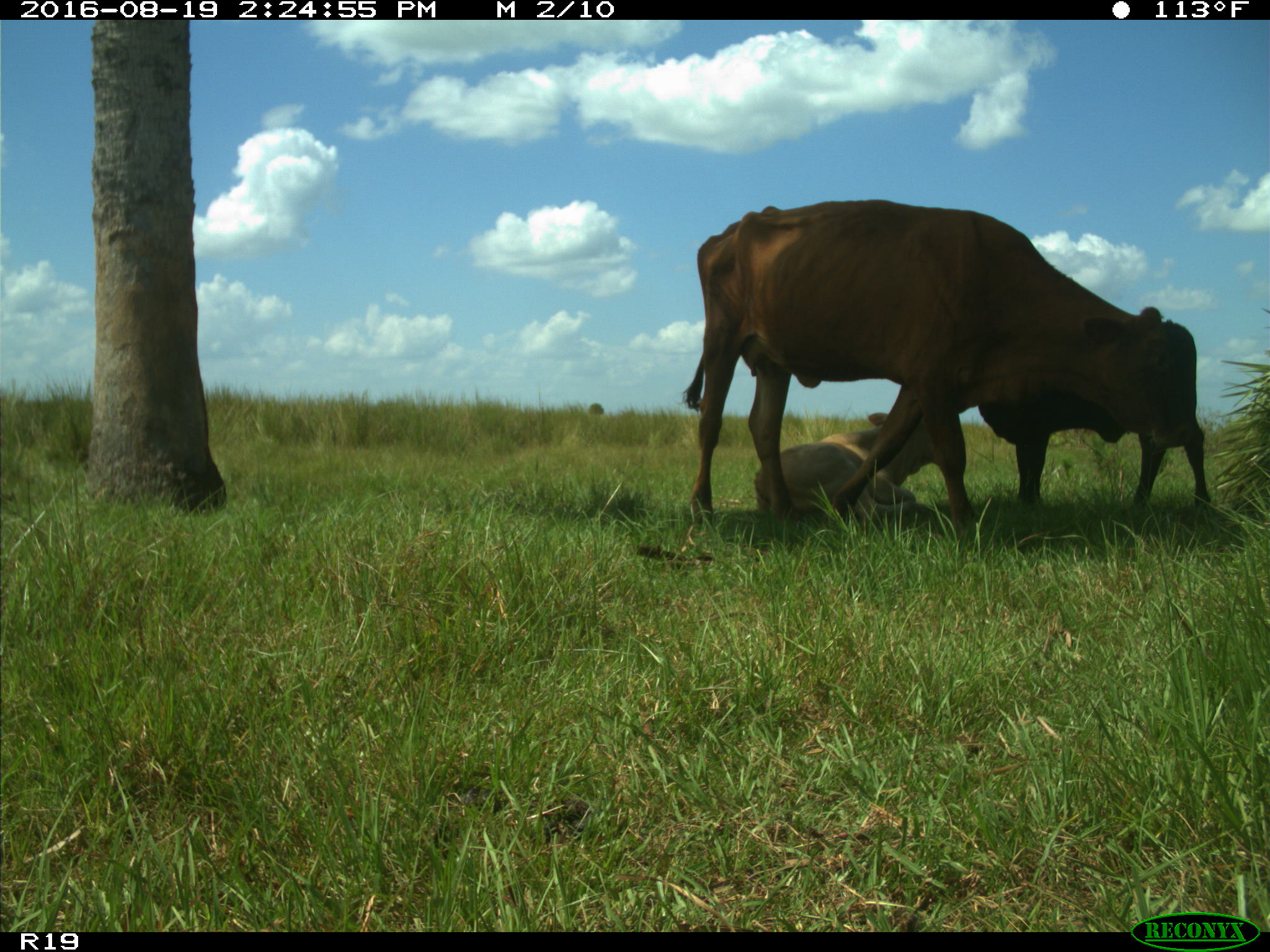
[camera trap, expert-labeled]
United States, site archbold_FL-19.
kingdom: Animalia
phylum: Chordata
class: Mammalia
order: Artiodactyla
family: Bovidae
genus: Bos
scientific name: Bos taurus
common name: domestic cow